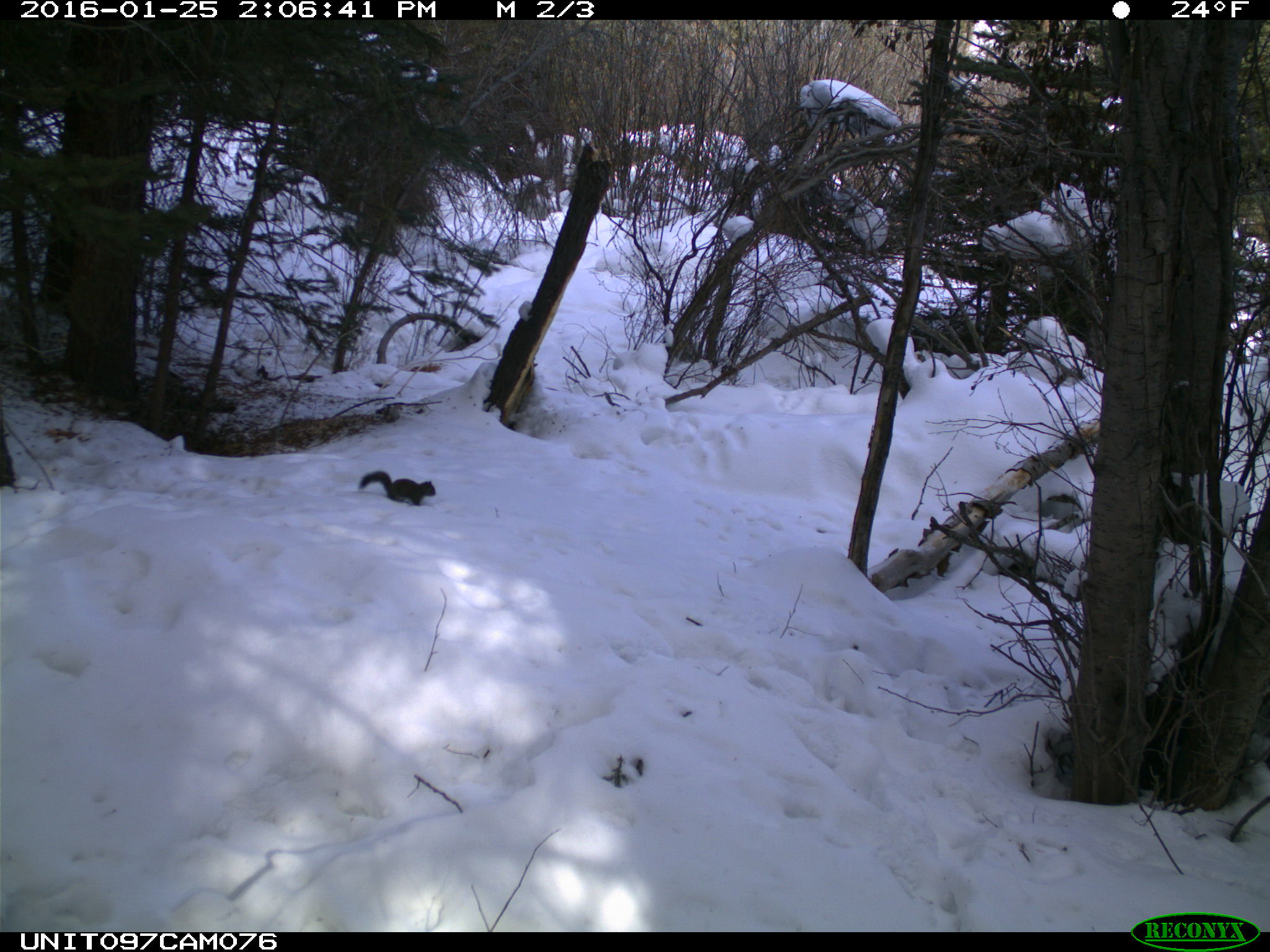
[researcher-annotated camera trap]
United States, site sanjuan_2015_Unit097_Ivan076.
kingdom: Animalia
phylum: Chordata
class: Mammalia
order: Rodentia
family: Sciuridae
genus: Tamiasciurus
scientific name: Tamiasciurus hudsonicus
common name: american red squirrel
Tamiasciurus hudsonicus (american red squirrel).